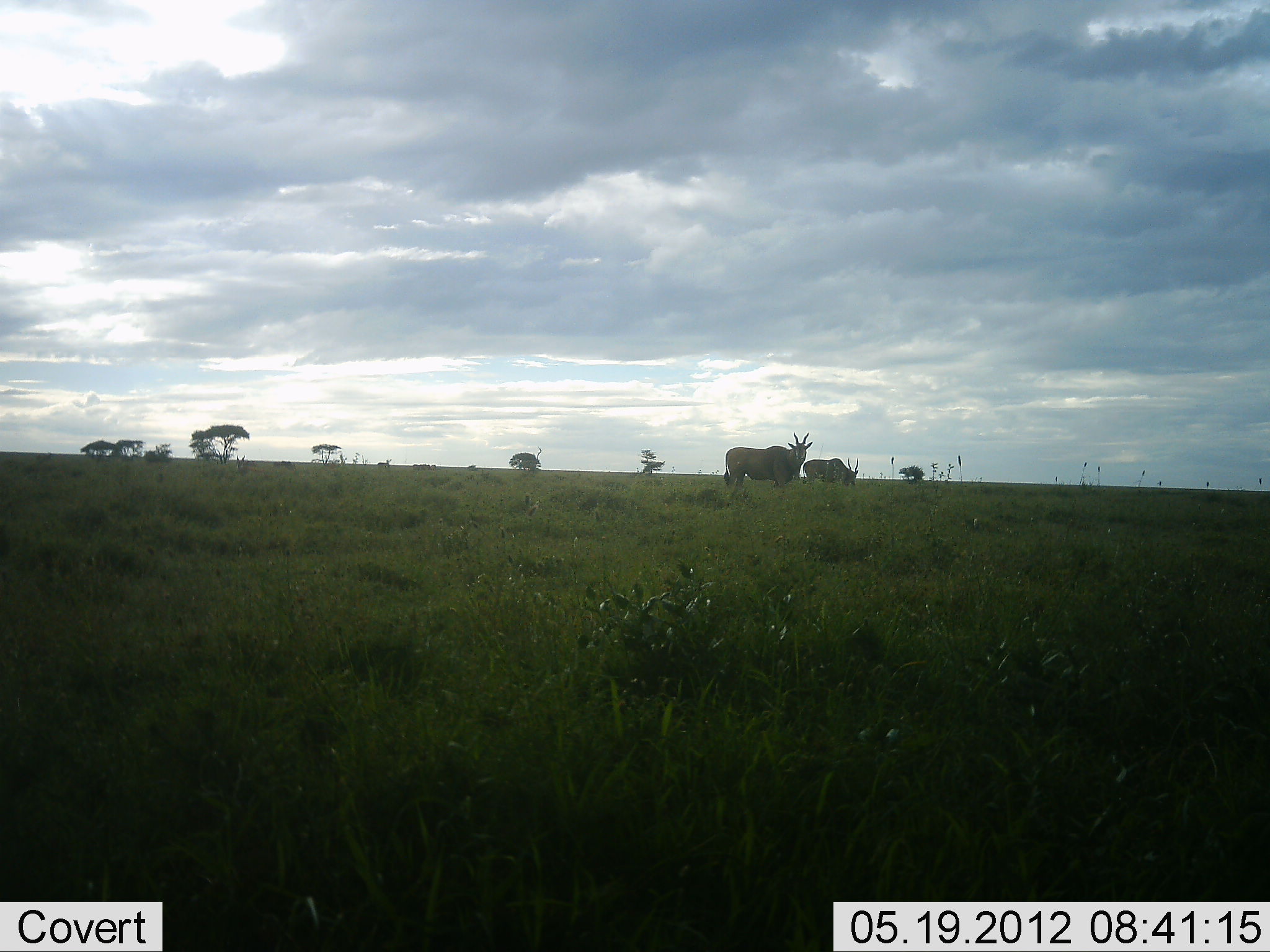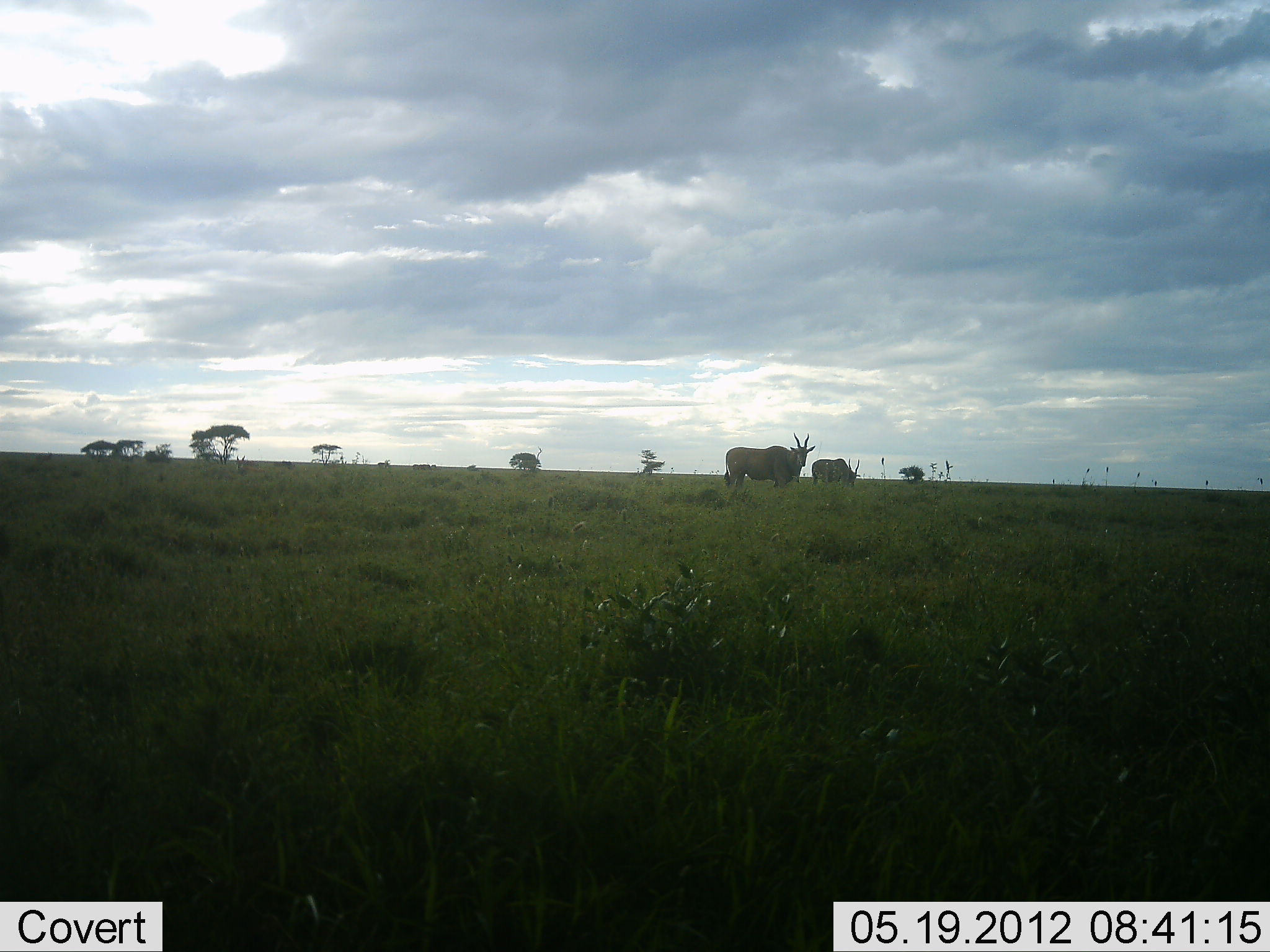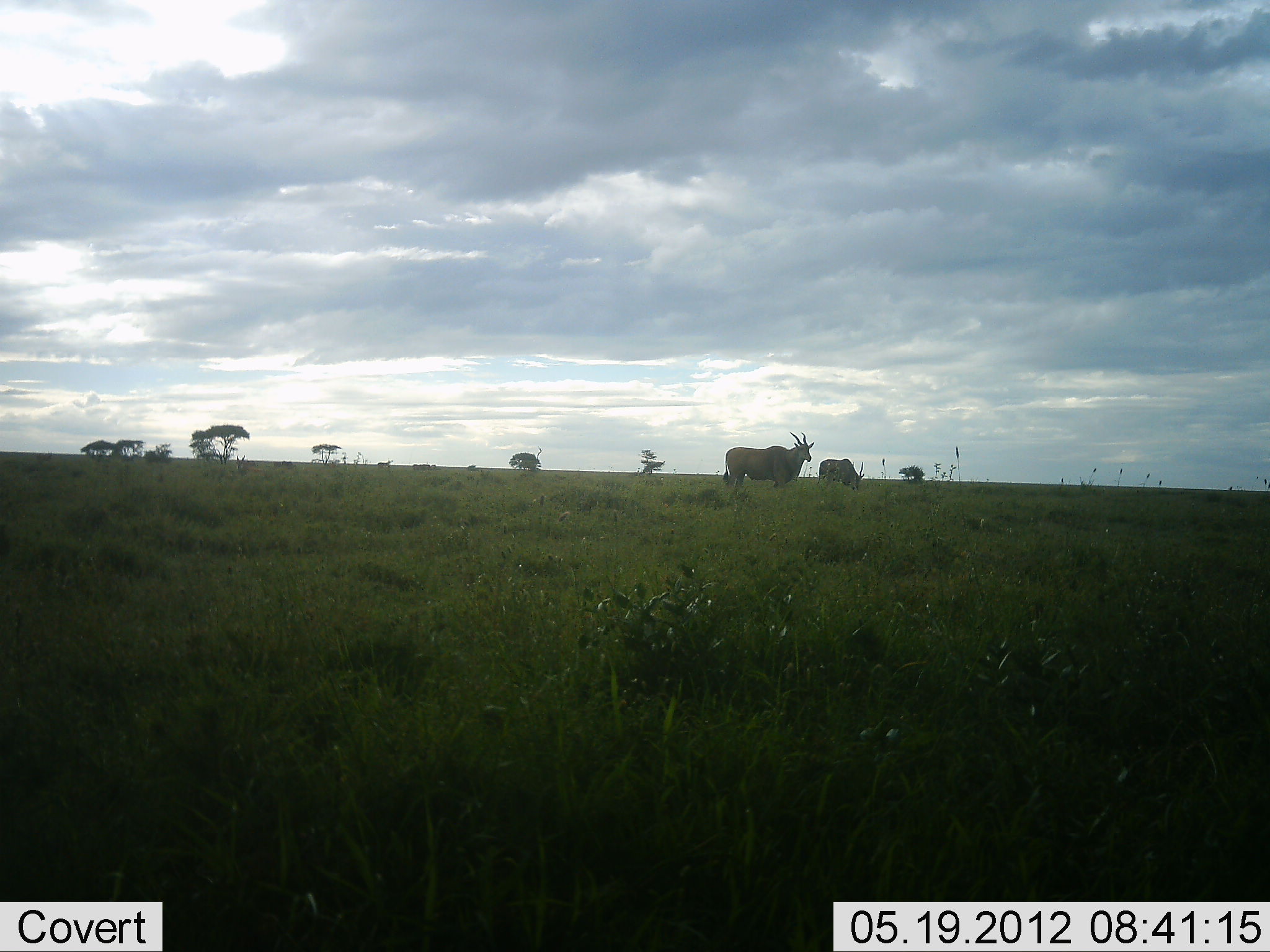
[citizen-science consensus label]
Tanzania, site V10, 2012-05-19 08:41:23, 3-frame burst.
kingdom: Animalia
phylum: Chordata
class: Mammalia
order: Artiodactyla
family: Bovidae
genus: Tragelaphus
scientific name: Tragelaphus oryx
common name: eland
Eland (Tragelaphus oryx), count 2. Behavior (volunteer vote fractions): standing 80%, resting 0%, moving 0%, interacting 0%. Young present (vote fraction): 0%. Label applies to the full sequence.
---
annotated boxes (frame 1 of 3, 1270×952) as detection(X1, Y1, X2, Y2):
animal: detection(723, 432, 814, 495); detection(803, 456, 859, 488)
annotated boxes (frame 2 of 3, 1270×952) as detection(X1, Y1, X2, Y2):
animal: detection(725, 432, 816, 495); detection(809, 457, 861, 489)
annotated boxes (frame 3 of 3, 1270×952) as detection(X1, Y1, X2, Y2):
animal: detection(722, 432, 815, 495); detection(815, 459, 867, 492)